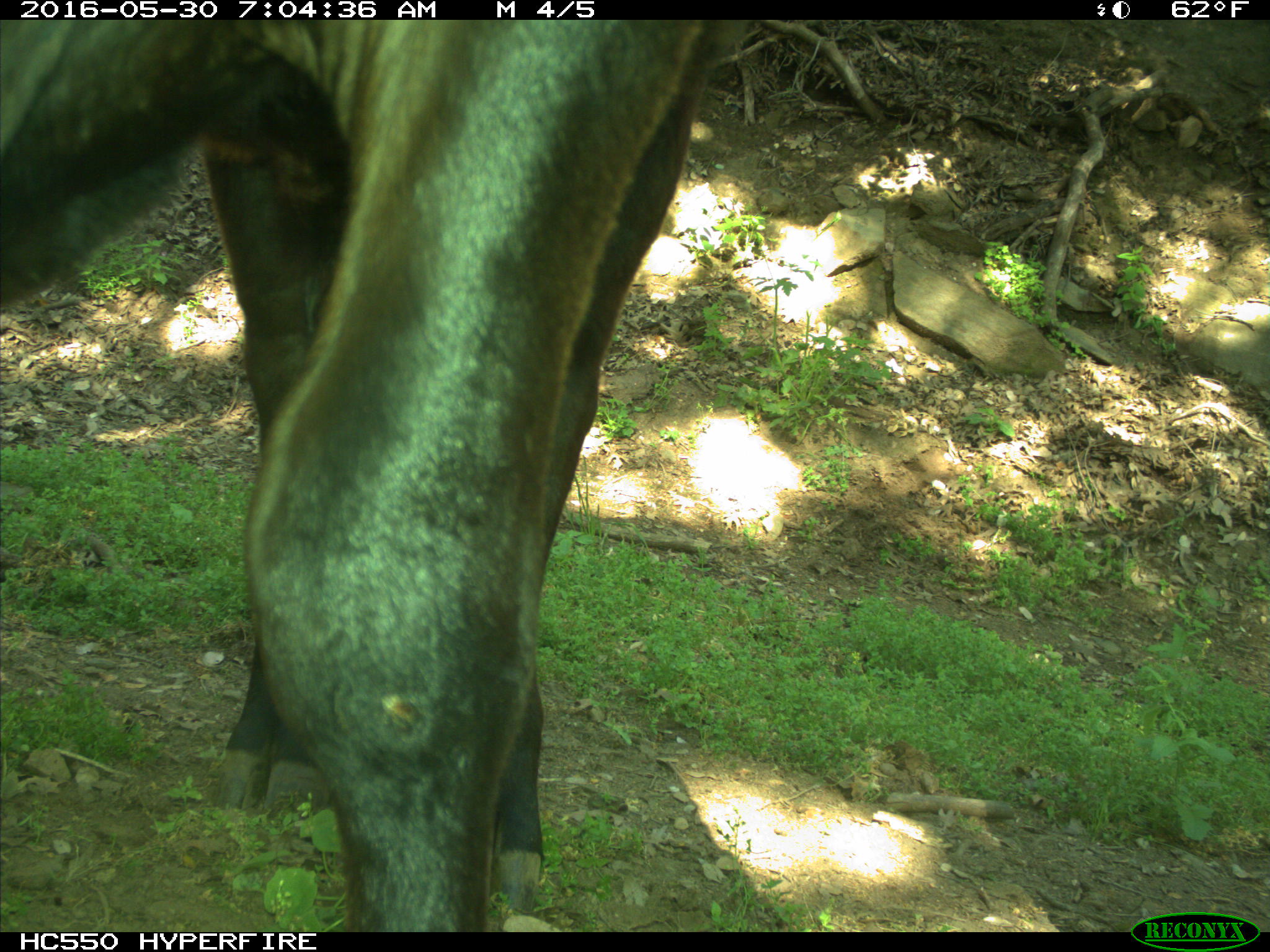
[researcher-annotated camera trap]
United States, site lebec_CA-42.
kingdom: Animalia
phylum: Chordata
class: Mammalia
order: Artiodactyla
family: Bovidae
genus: Bos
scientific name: Bos taurus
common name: domestic cow